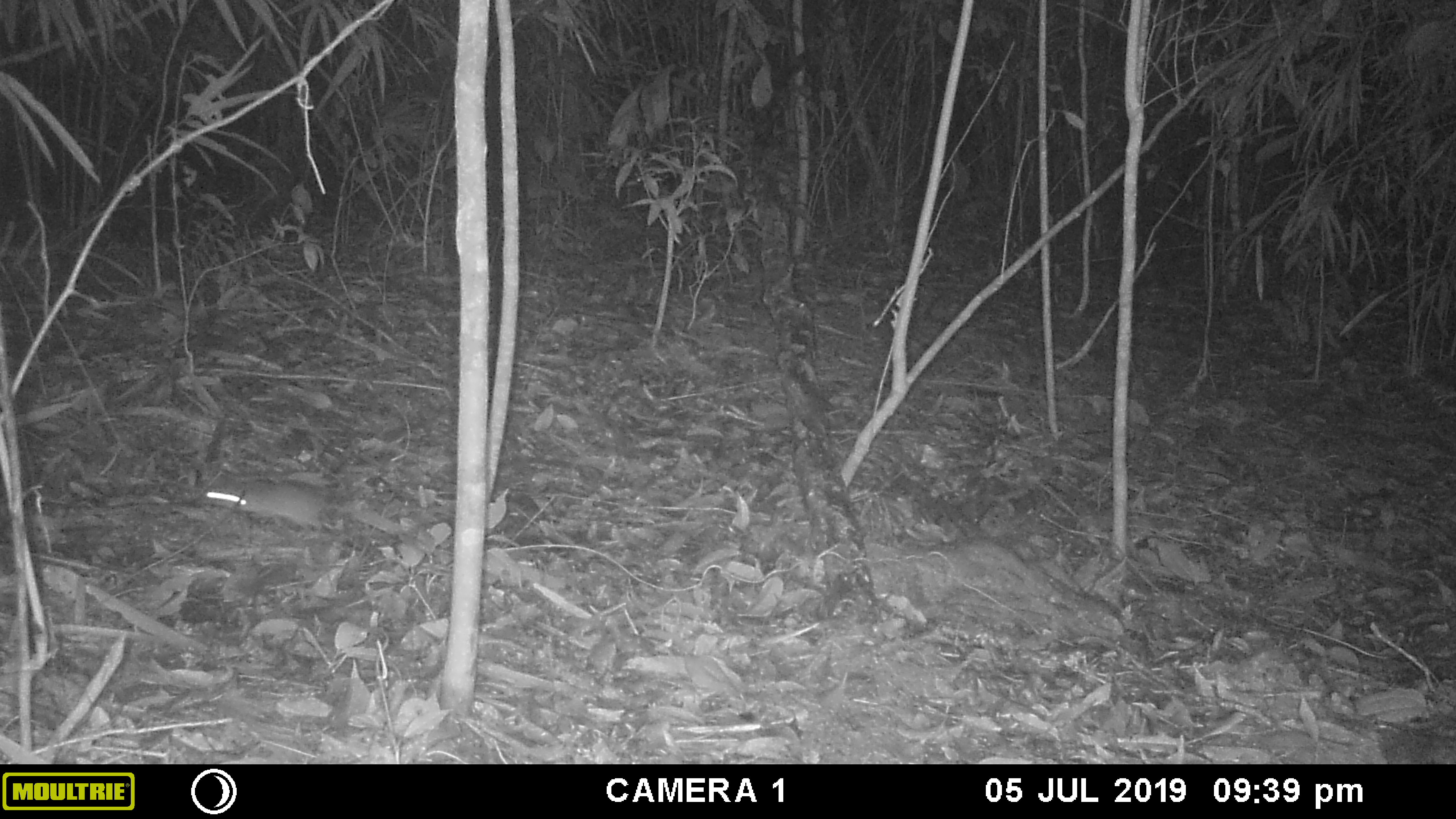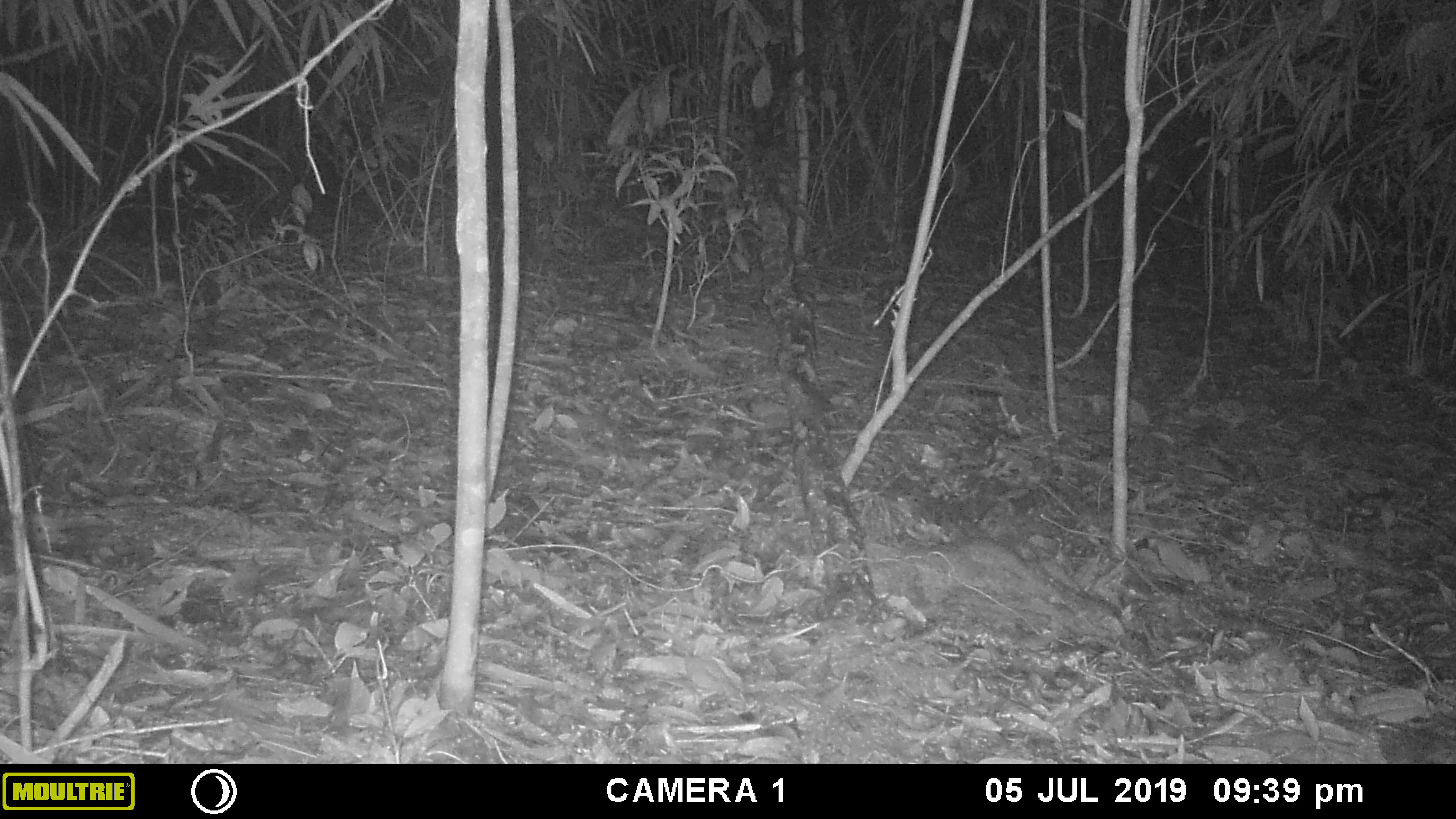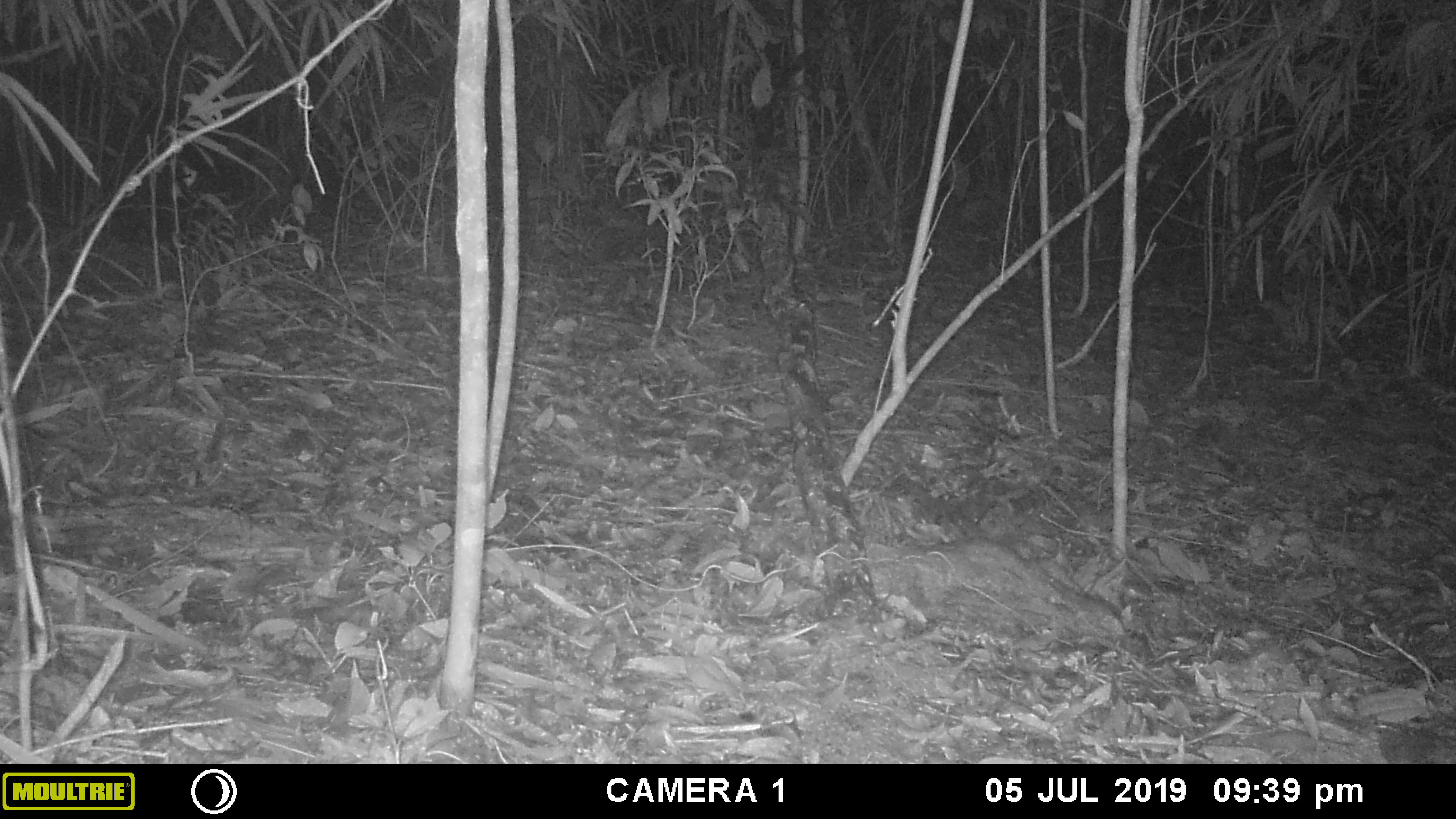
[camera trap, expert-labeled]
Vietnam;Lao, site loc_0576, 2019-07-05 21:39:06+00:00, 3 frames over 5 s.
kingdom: Animalia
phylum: Chordata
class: Mammalia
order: Rodentia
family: Muridae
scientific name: Muridae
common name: old-world mice and rats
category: unidentified murid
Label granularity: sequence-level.